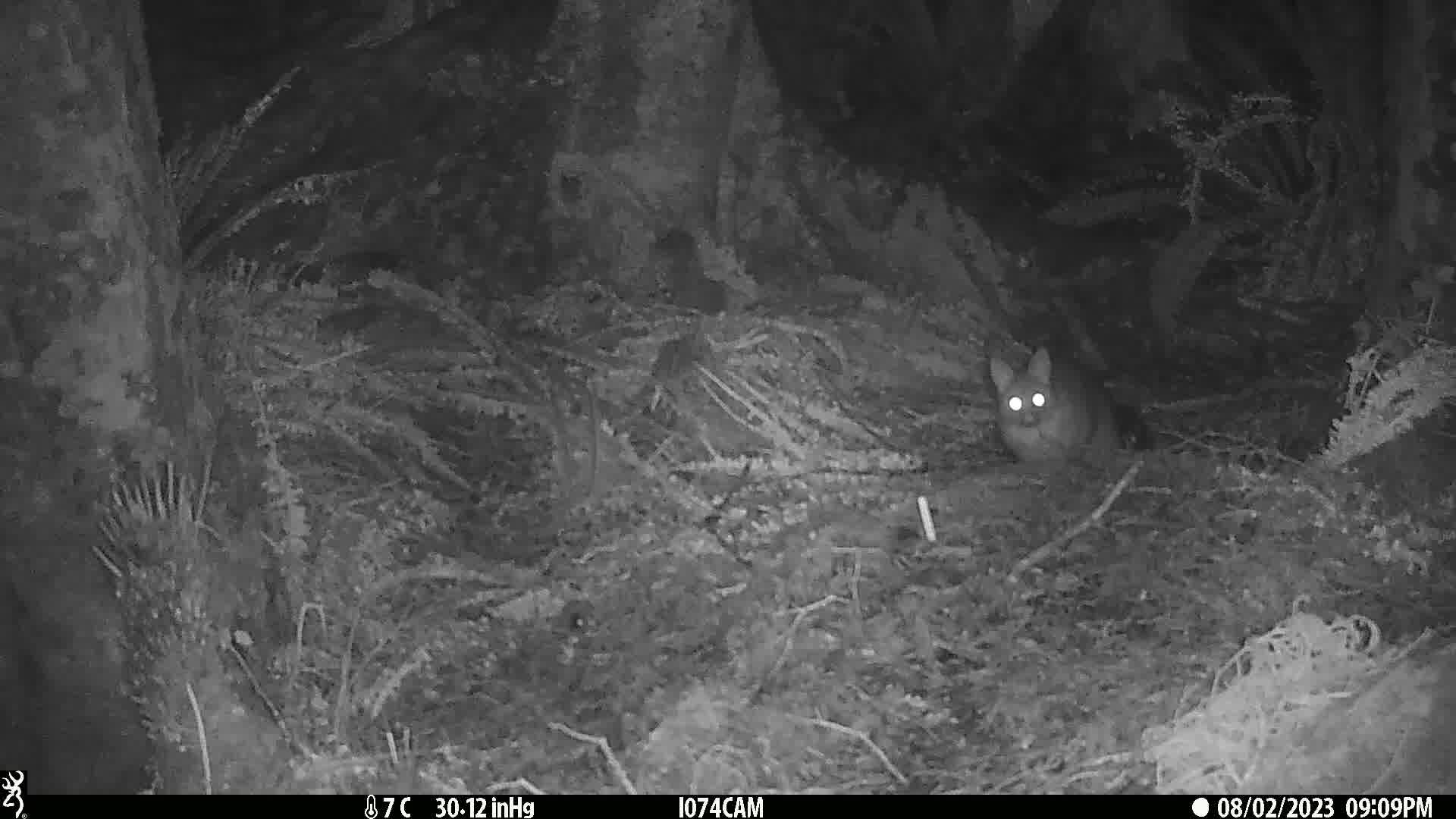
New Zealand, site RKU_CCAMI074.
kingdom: Animalia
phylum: Chordata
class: Mammalia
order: Diprotodontia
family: Phalangeridae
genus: Trichosurus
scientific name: Trichosurus vulpecula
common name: common brushtail possum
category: possum